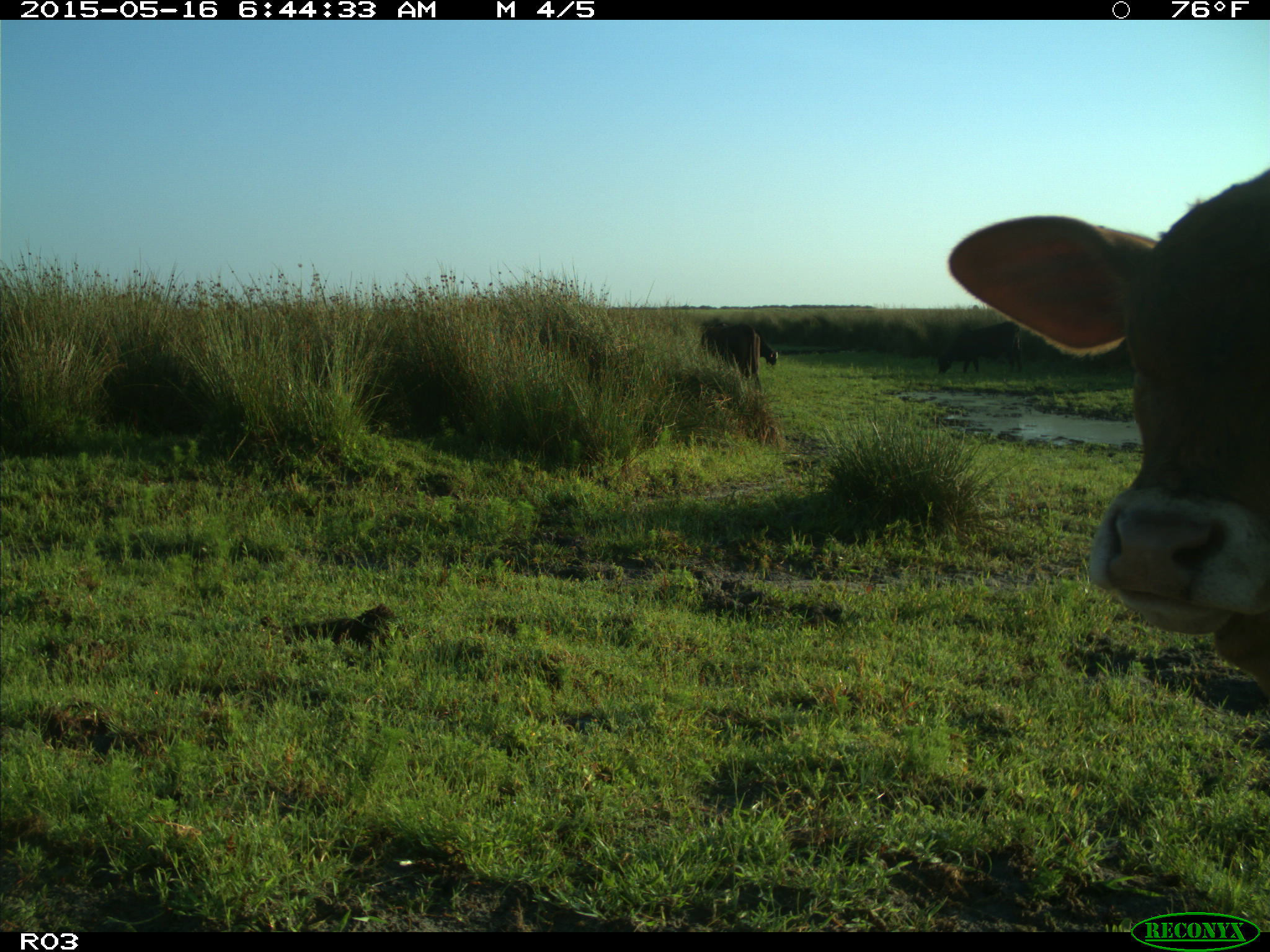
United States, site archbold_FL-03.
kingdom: Animalia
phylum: Chordata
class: Mammalia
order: Artiodactyla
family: Bovidae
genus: Bos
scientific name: Bos taurus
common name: domestic cow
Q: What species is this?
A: Bos taurus (domestic cow).